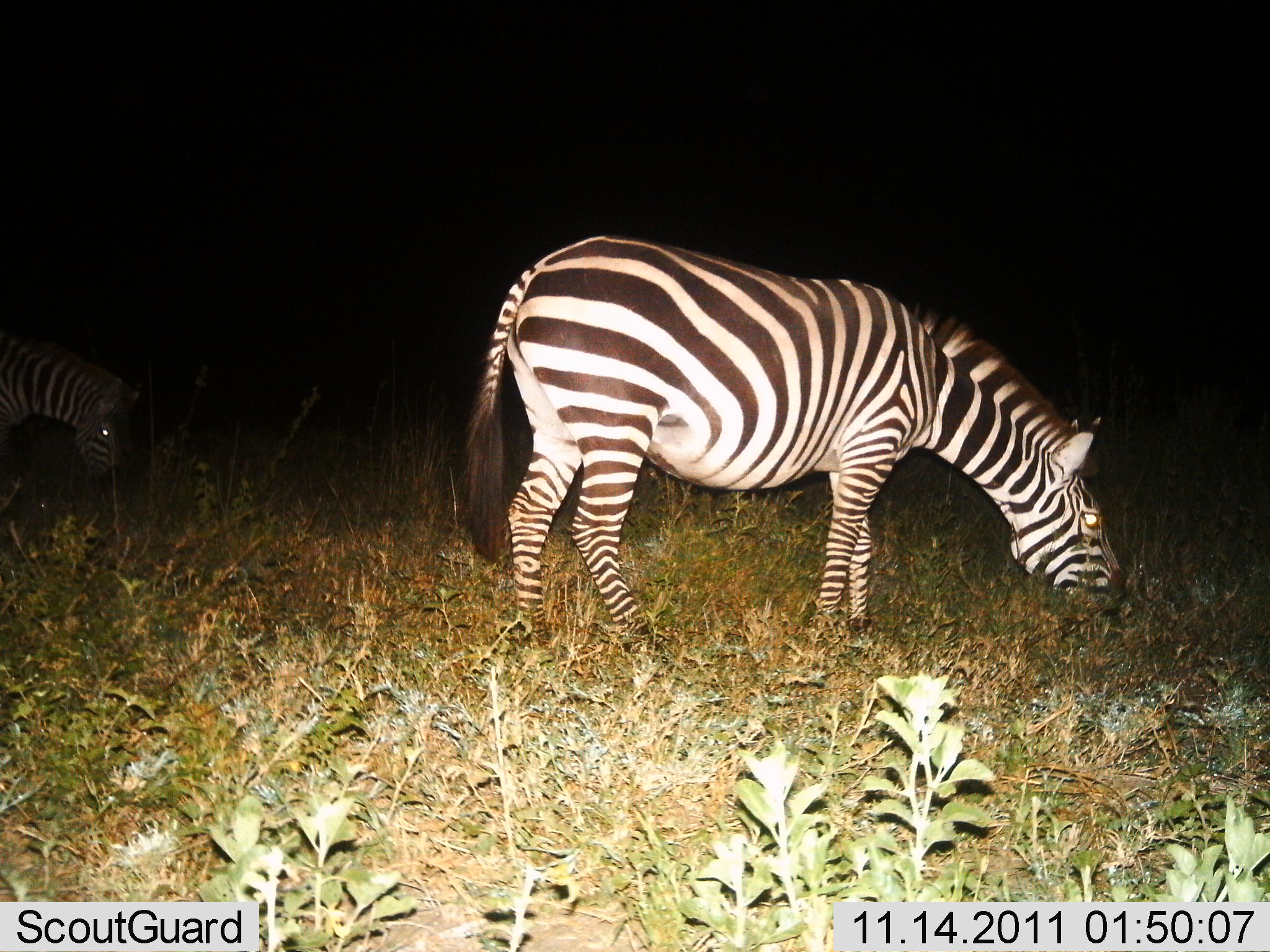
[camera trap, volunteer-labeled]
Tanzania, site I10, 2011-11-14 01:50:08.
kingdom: Animalia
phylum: Chordata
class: Mammalia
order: Perissodactyla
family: Equidae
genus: Equus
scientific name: Equus quagga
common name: plains zebra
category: zebra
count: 2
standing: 18%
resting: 0%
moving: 0%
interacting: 0%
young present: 0%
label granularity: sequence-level